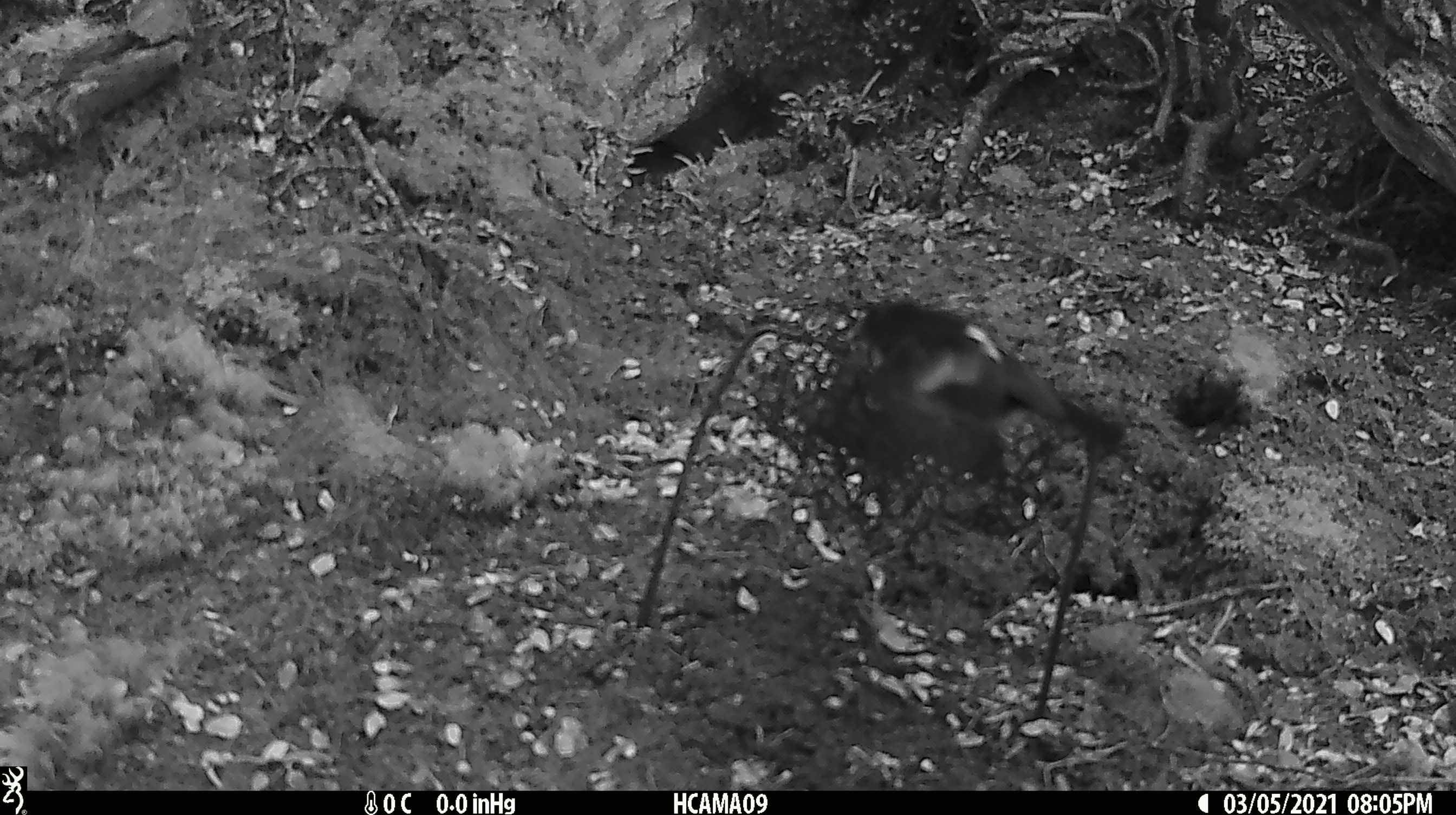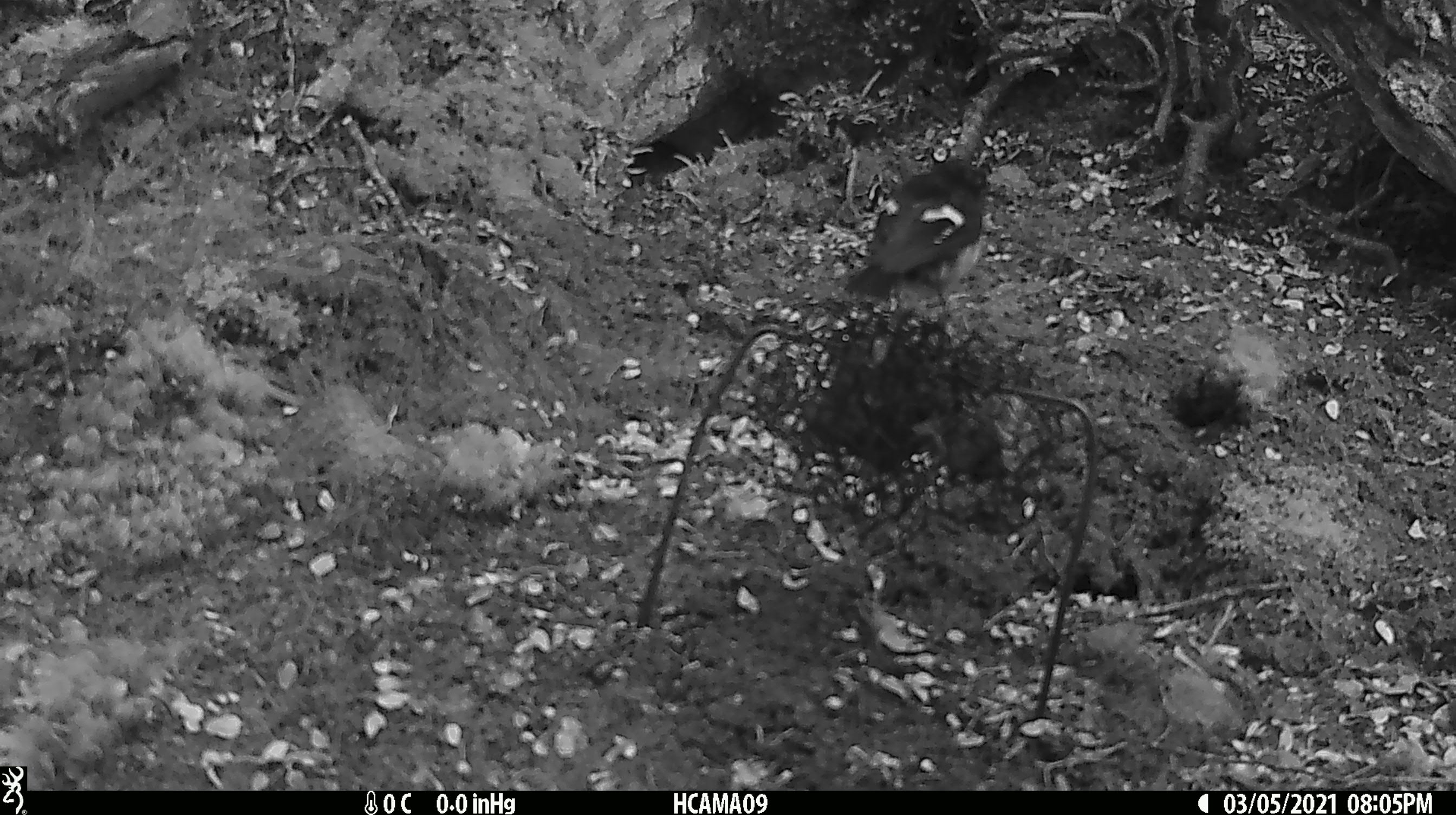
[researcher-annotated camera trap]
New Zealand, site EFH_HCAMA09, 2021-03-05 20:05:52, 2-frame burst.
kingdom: Animalia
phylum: Chordata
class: Aves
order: Passeriformes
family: Petroicidae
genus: Petroica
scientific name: Petroica macrocephala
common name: tomtit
Tomtit (Petroica macrocephala).